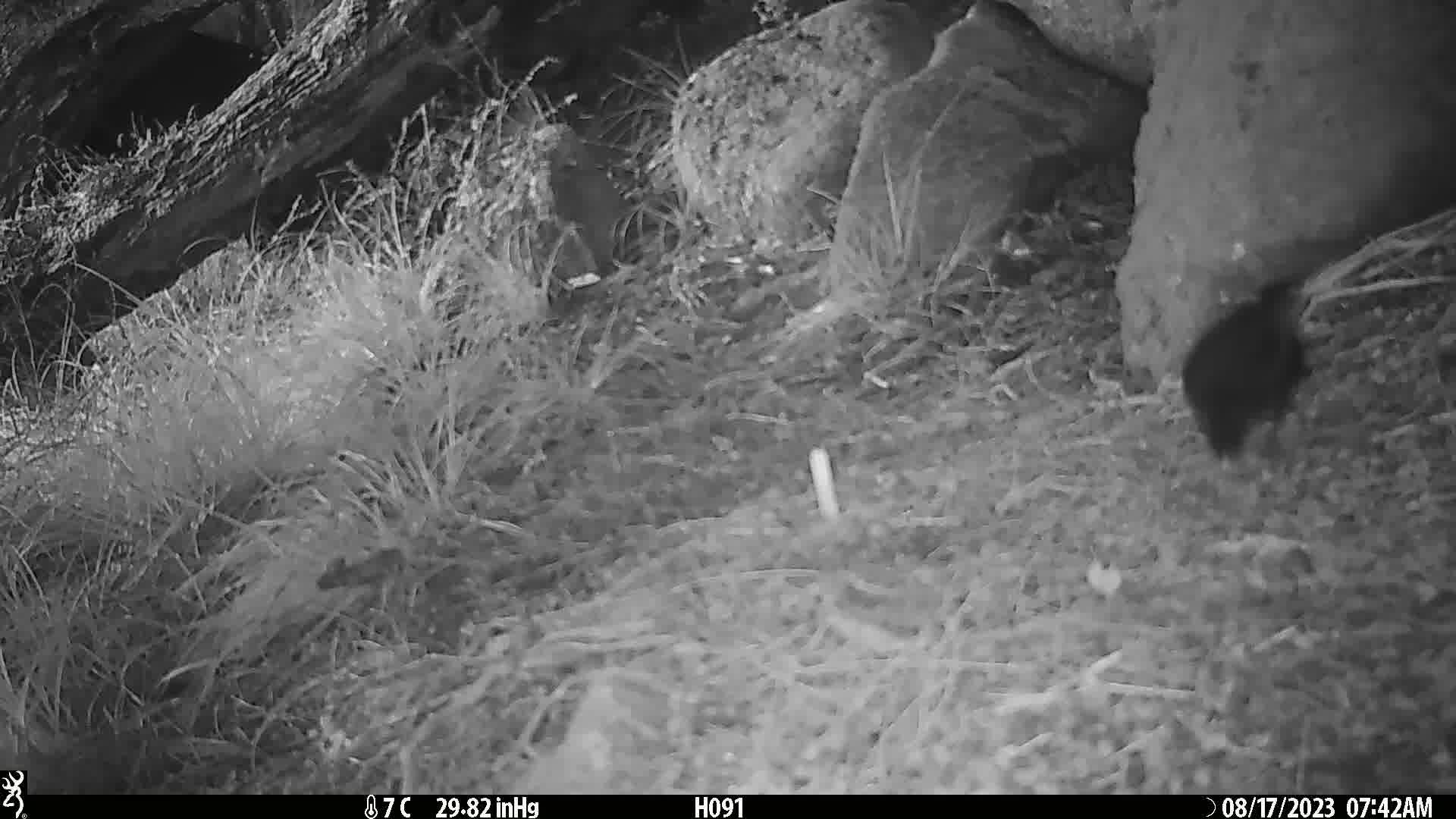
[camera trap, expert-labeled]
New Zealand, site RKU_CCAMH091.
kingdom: Animalia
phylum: Chordata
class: Aves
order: Passeriformes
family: Turdidae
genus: Turdus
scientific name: Turdus merula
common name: eurasian blackbird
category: blackbird